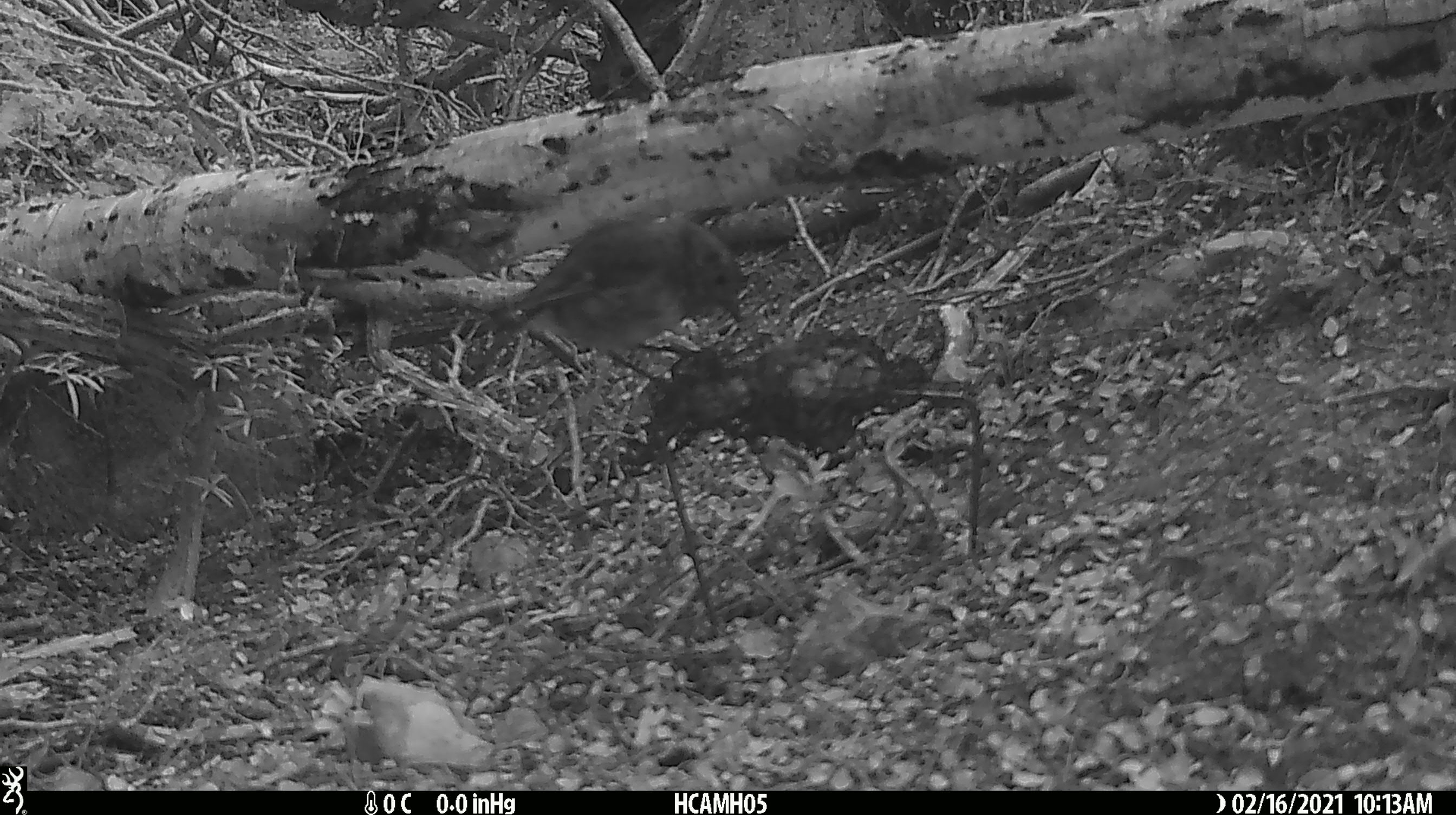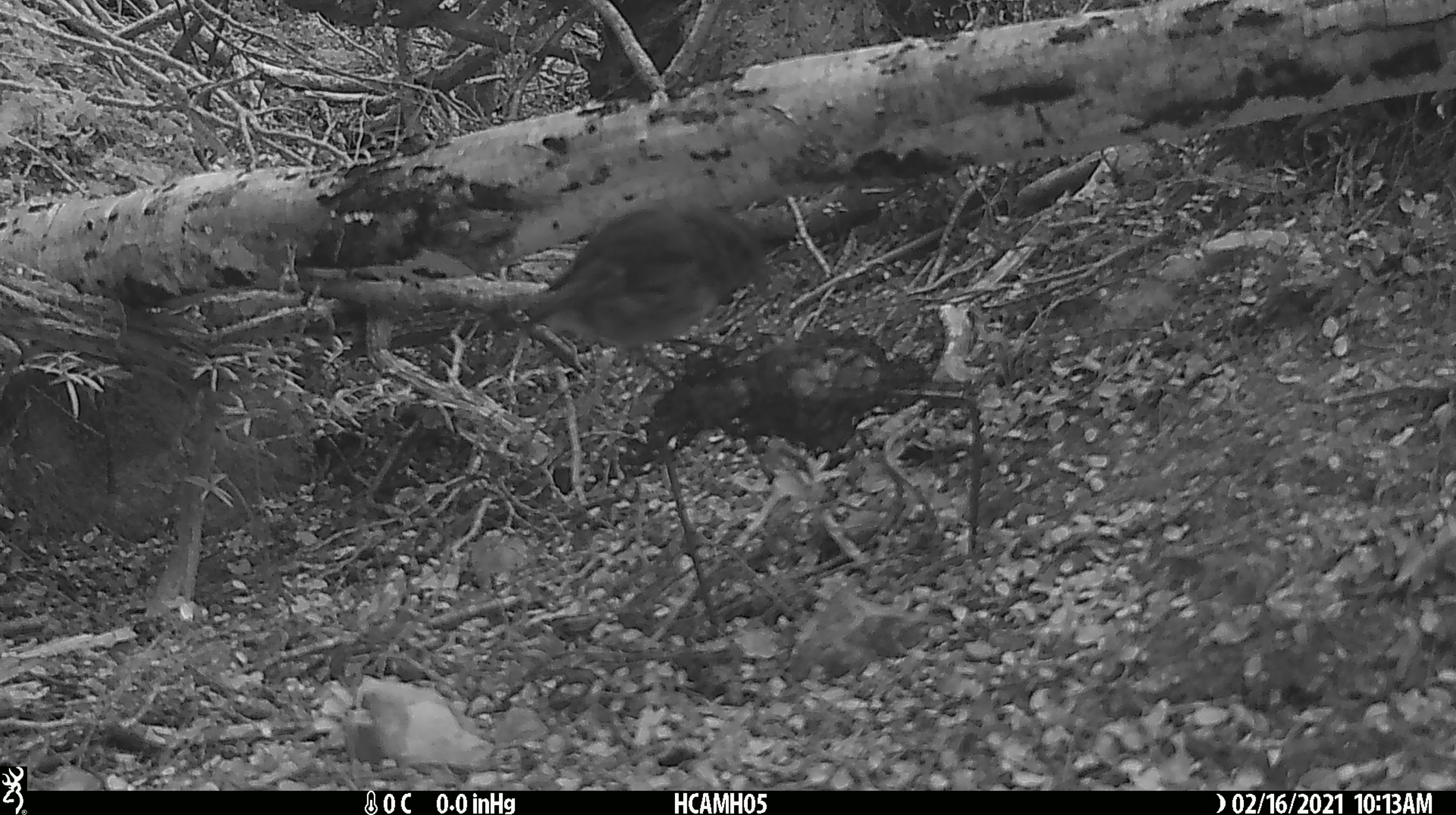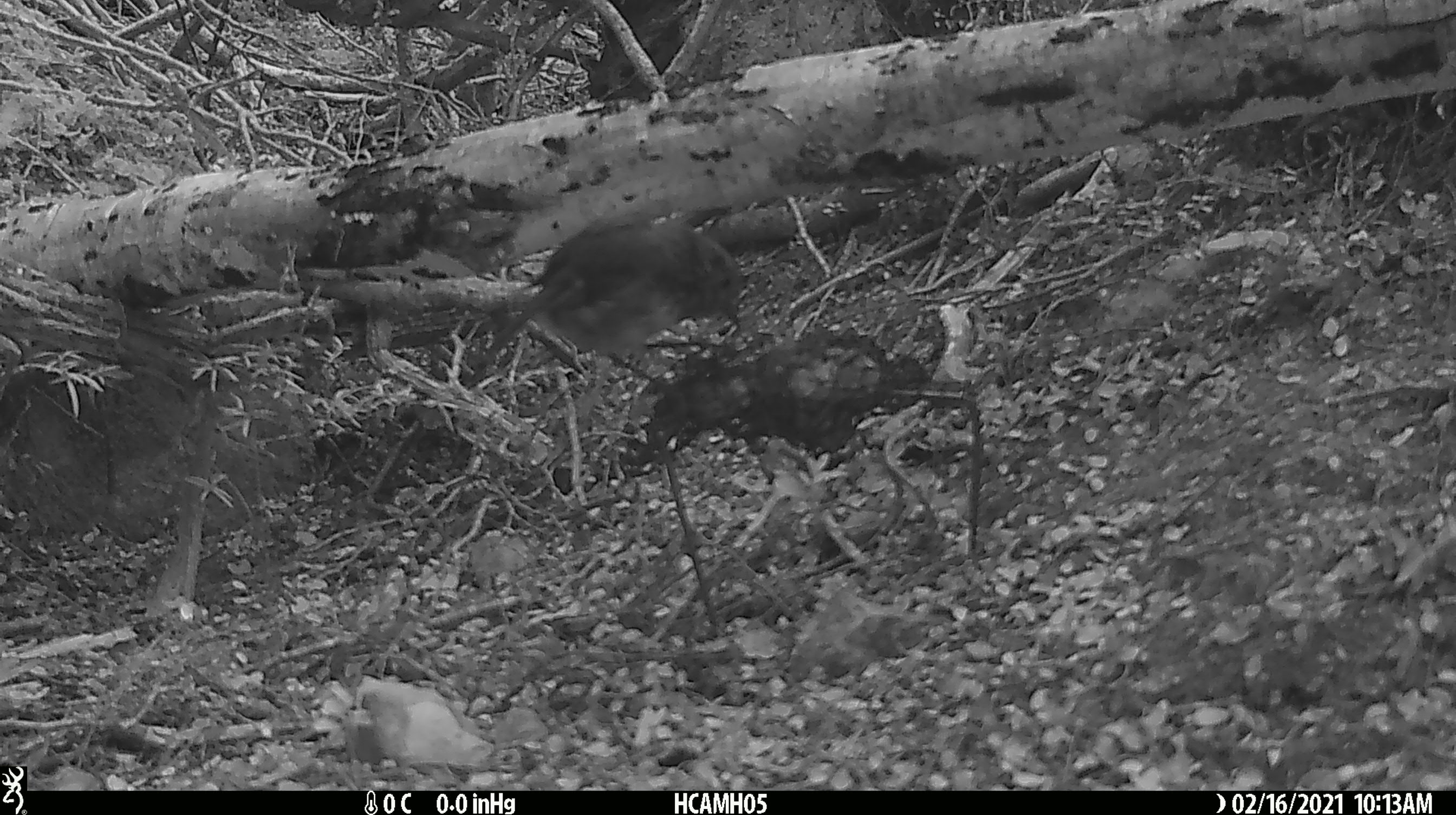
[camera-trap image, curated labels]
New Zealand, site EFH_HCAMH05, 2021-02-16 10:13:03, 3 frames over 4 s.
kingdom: Animalia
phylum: Chordata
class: Aves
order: Passeriformes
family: Petroicidae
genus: Petroica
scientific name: Petroica australis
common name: new zealand robin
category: robin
Robin (new zealand robin) (Petroica australis).